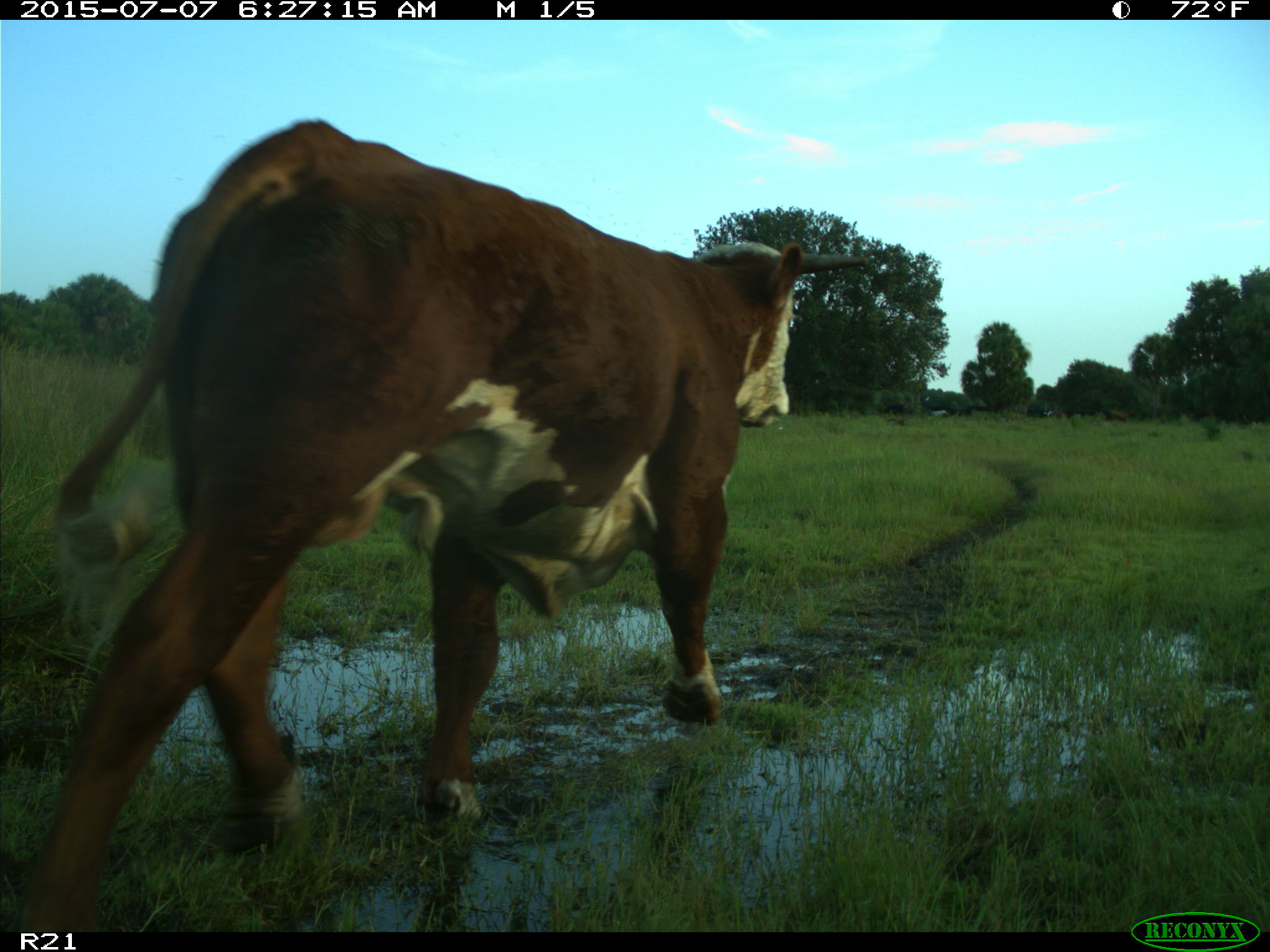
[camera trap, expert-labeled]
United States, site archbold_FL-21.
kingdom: Animalia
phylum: Chordata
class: Mammalia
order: Artiodactyla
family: Bovidae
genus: Bos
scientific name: Bos taurus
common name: domestic cow